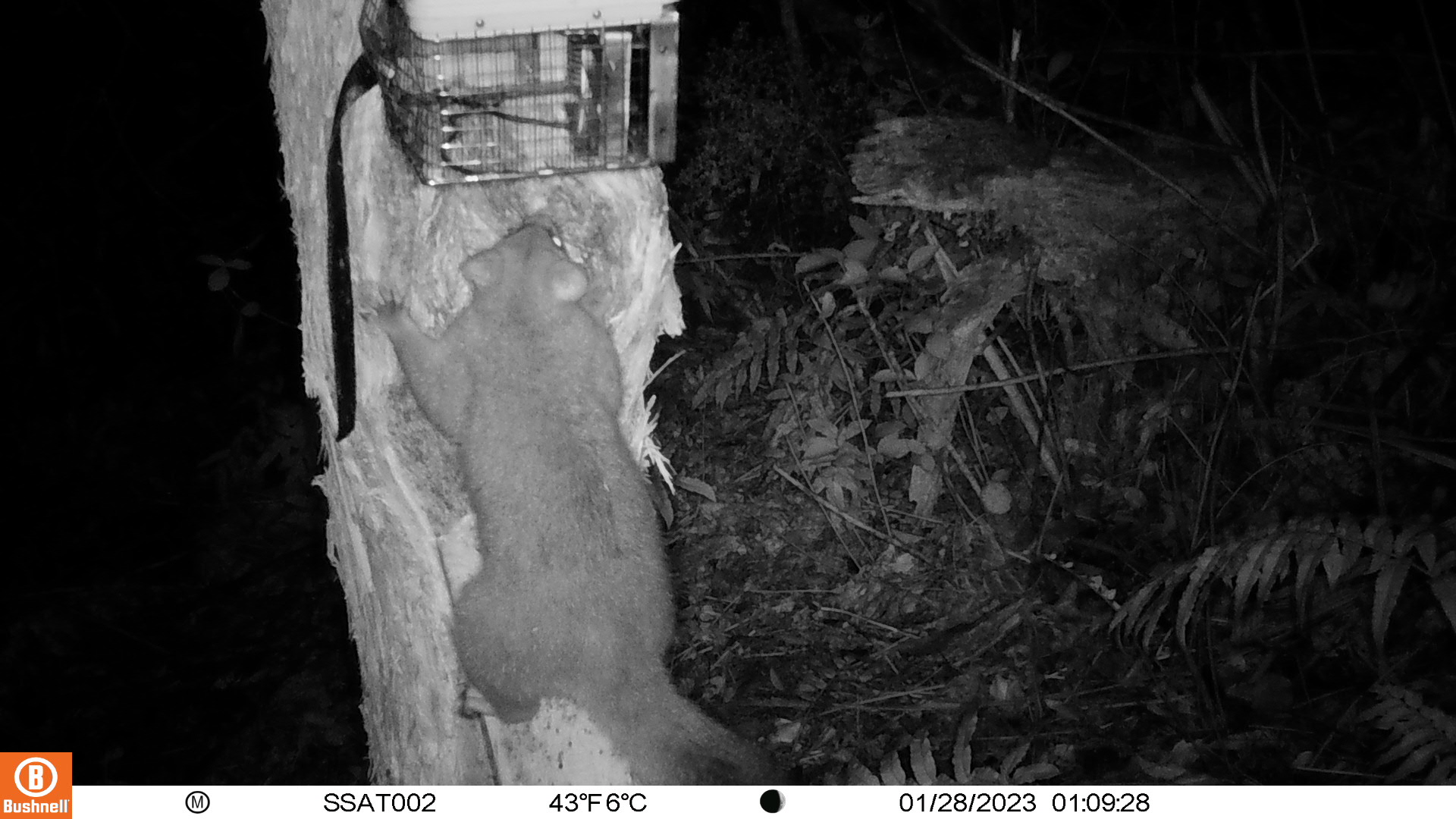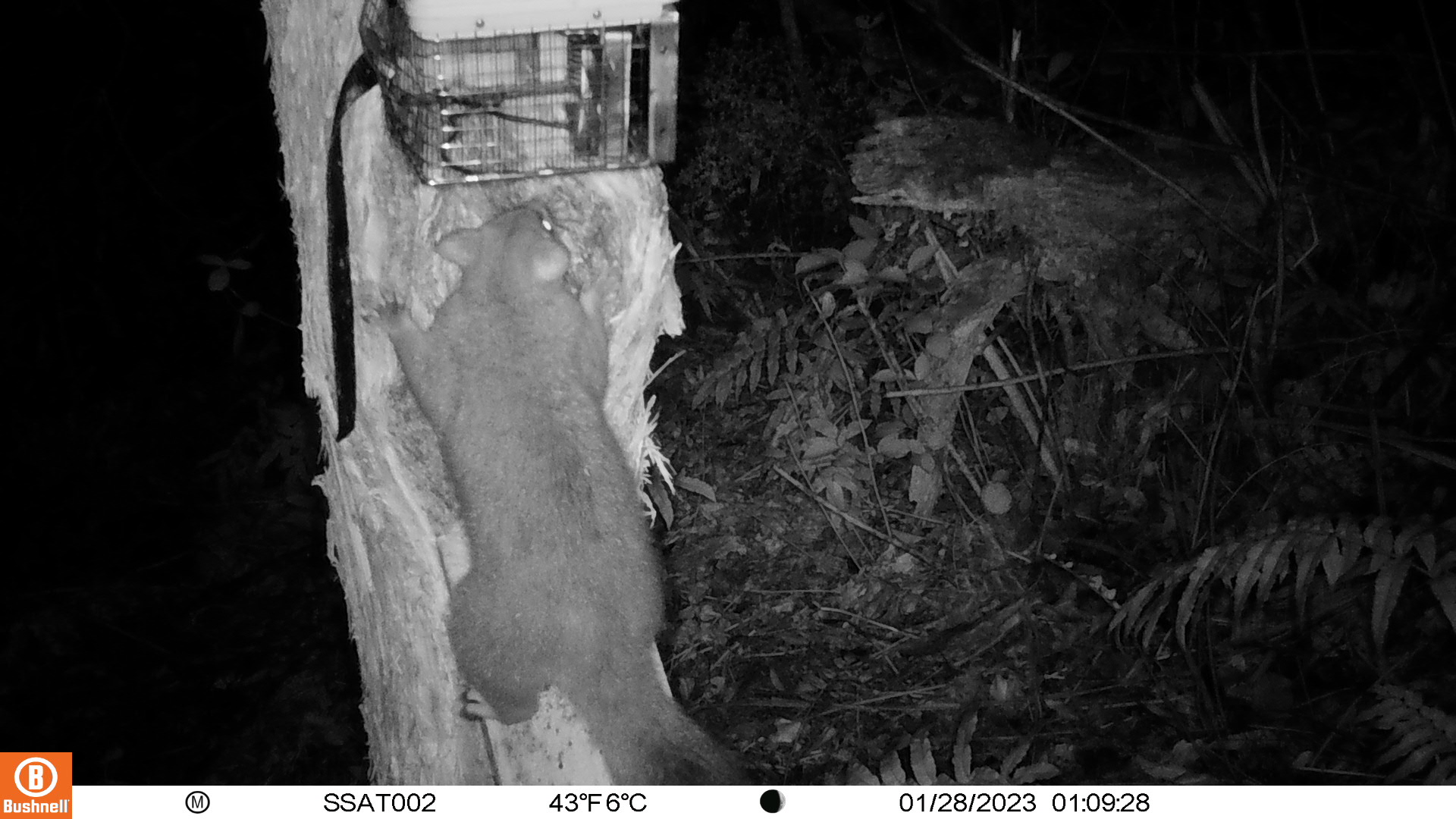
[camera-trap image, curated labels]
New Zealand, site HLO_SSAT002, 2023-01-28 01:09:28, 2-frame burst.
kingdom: Animalia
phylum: Chordata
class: Mammalia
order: Diprotodontia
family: Phalangeridae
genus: Trichosurus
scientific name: Trichosurus vulpecula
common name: common brushtail possum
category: possum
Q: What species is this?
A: Possum (common brushtail possum) (Trichosurus vulpecula).